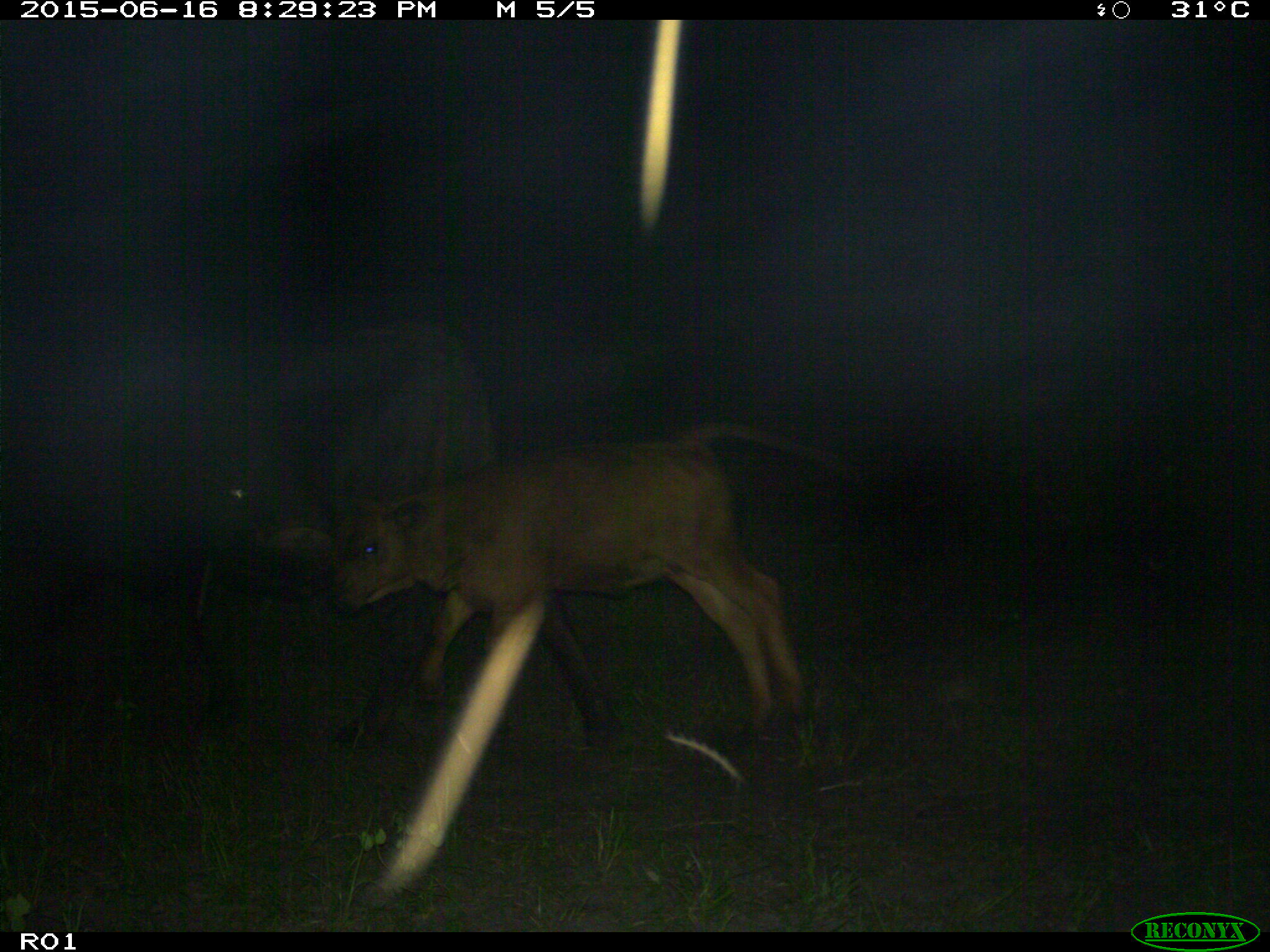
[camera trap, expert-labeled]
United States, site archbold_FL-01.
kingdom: Animalia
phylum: Chordata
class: Mammalia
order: Artiodactyla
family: Bovidae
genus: Bos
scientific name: Bos taurus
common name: domestic cow